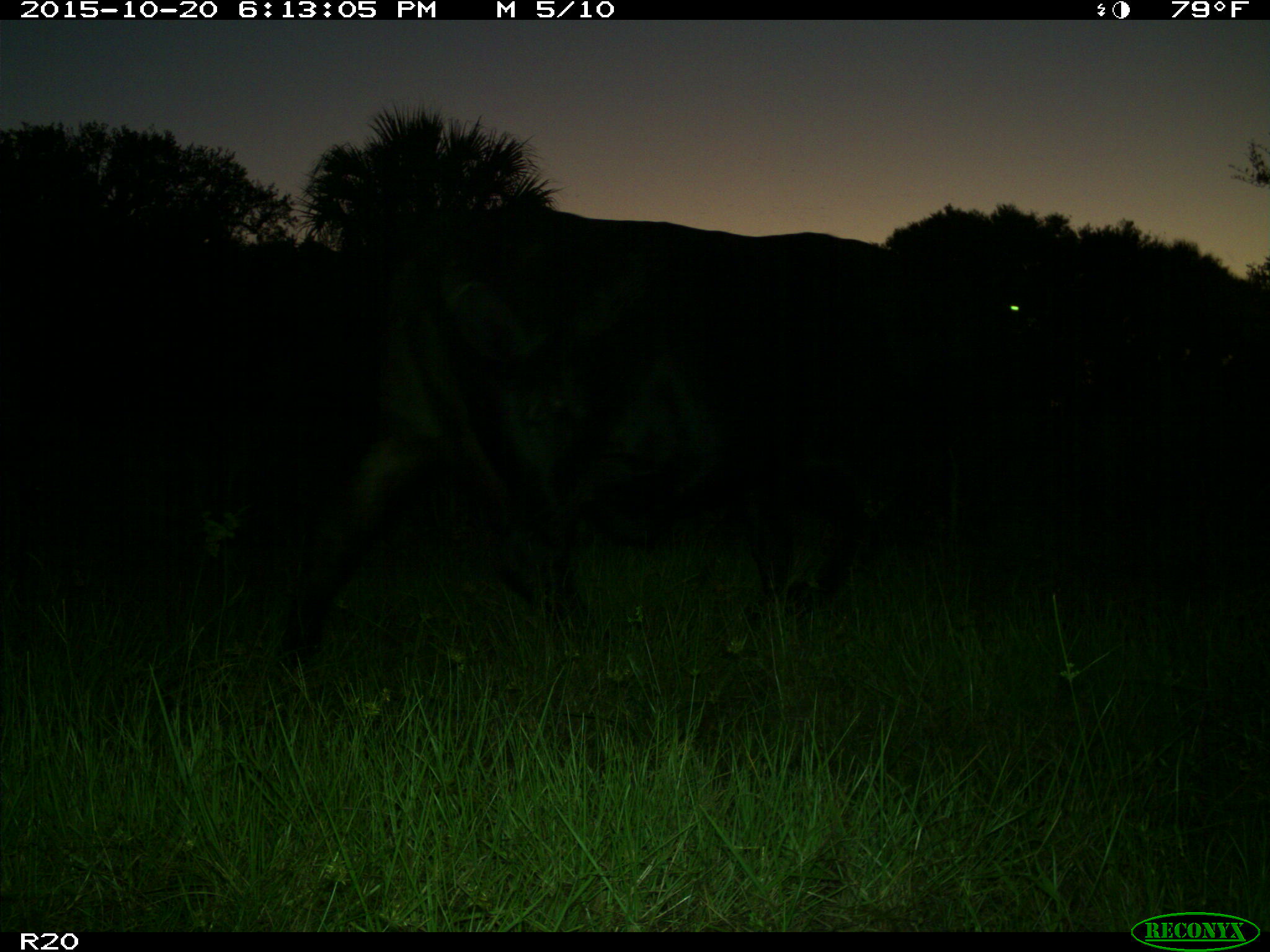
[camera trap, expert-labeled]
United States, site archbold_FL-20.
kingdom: Animalia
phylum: Chordata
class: Mammalia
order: Artiodactyla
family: Bovidae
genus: Bos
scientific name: Bos taurus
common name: domestic cow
Bos taurus (domestic cow).